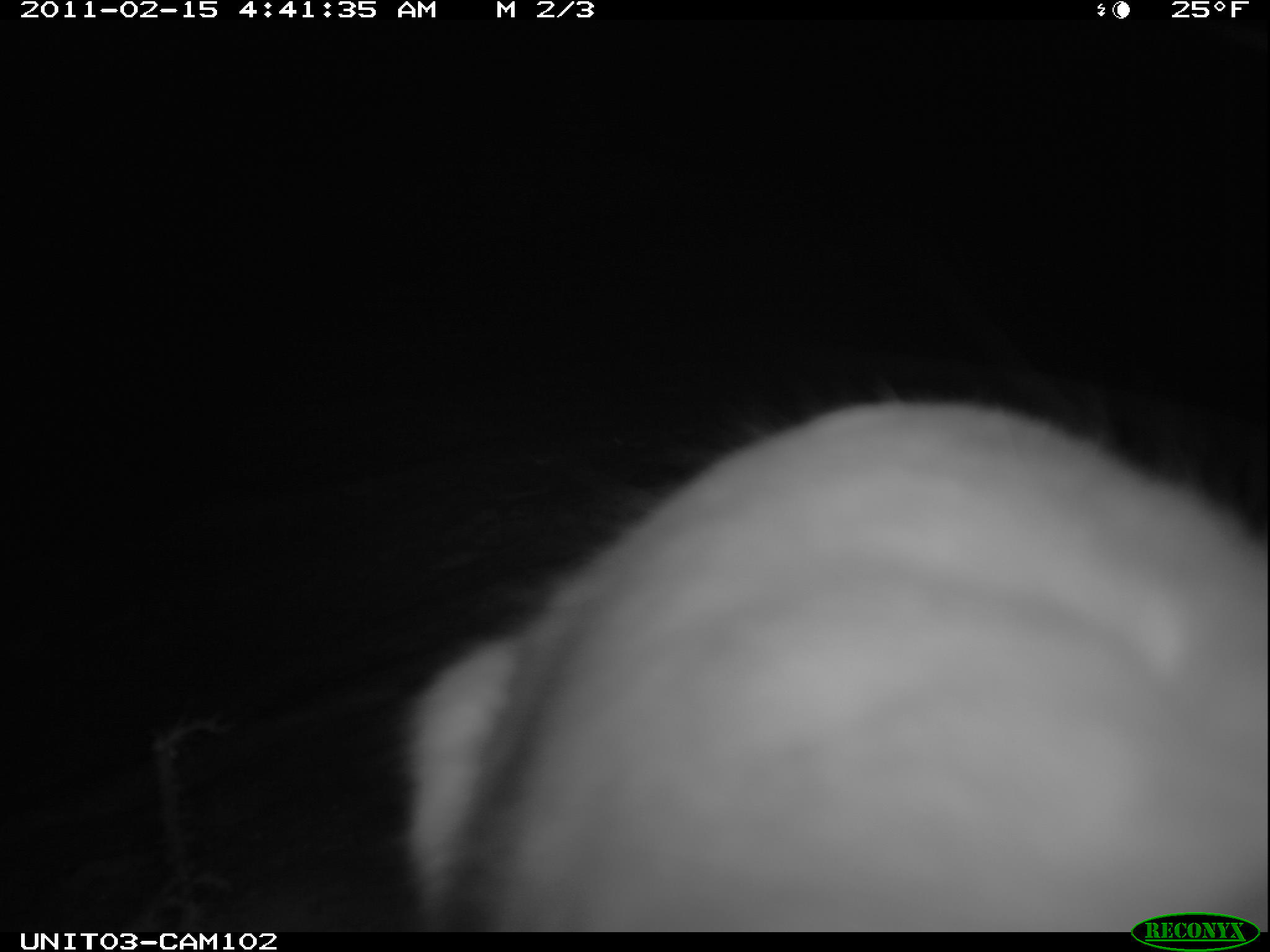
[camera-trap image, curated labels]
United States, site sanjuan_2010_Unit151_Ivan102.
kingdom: Animalia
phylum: Chordata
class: Mammalia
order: Lagomorpha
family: Leporidae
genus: Lepus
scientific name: Lepus americanus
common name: snowshoe hare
Lepus americanus (snowshoe hare).